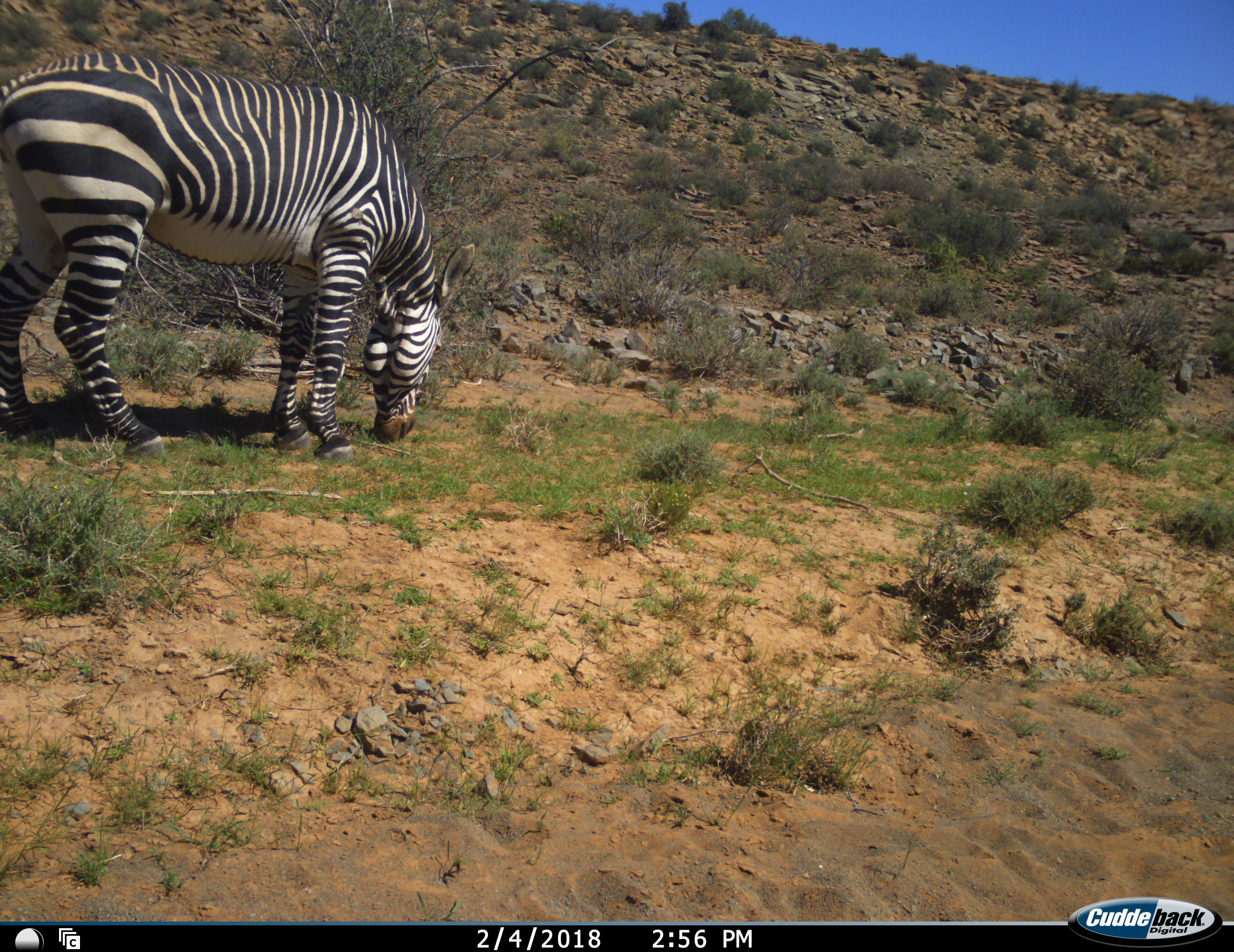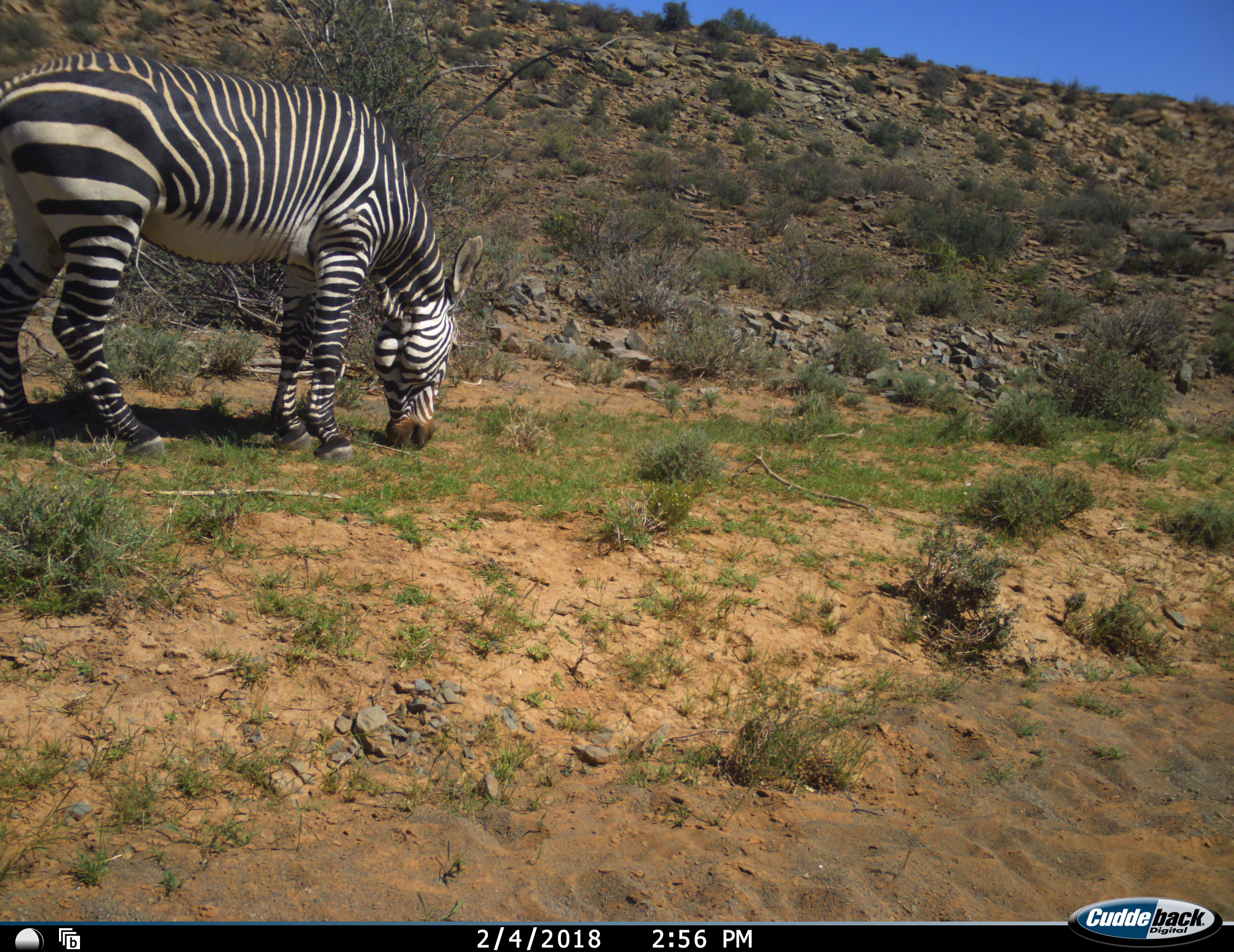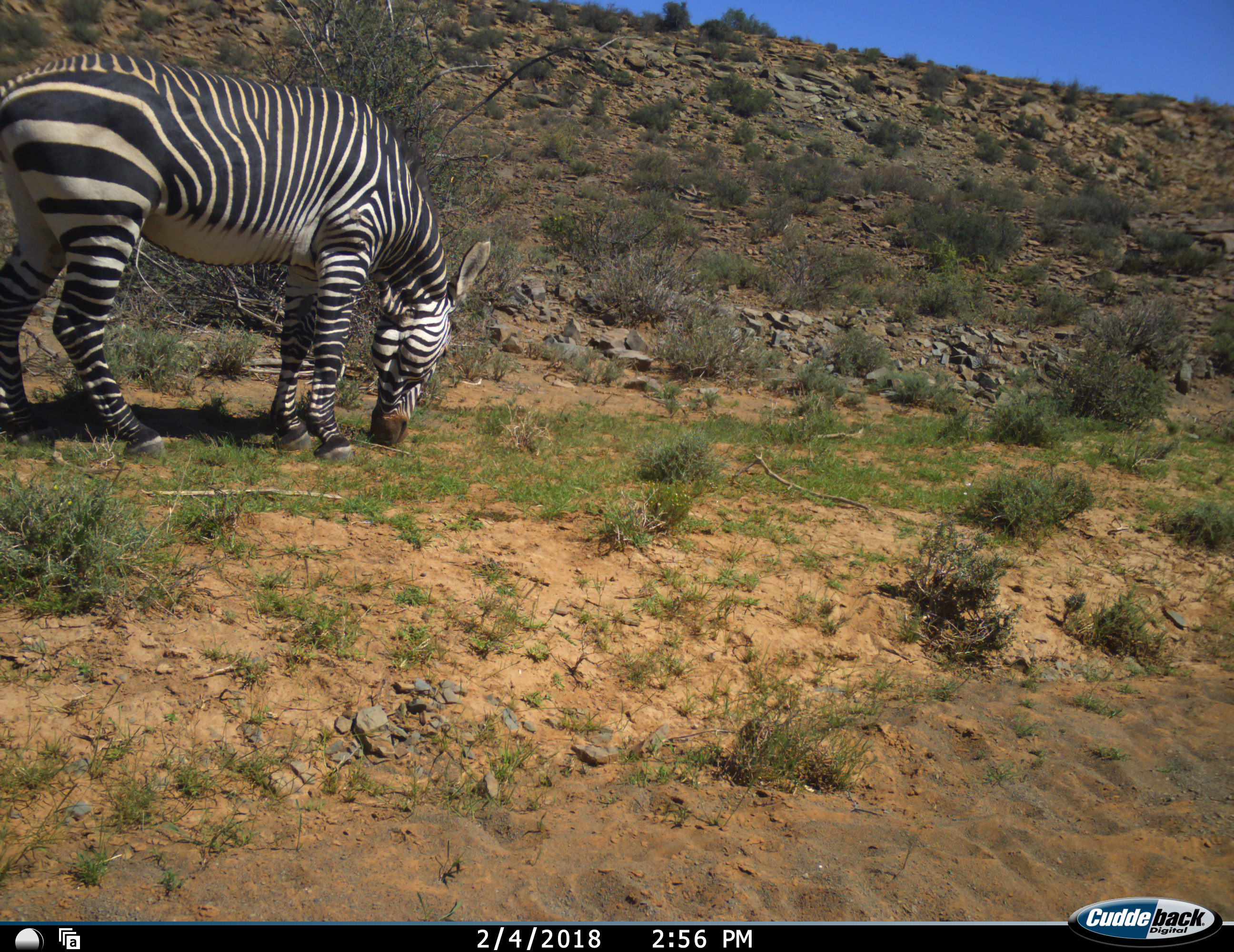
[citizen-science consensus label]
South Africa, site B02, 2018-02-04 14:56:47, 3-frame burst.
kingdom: Animalia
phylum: Chordata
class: Mammalia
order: Perissodactyla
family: Equidae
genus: Equus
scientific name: Equus zebra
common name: mountain zebra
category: zebramountain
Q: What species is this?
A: Zebramountain (mountain zebra) (Equus zebra).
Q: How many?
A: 1.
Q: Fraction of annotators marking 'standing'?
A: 25%.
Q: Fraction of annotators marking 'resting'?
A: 0%.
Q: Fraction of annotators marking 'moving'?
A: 12%.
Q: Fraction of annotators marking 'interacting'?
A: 0%.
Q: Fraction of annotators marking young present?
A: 0%.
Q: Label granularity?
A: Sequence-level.